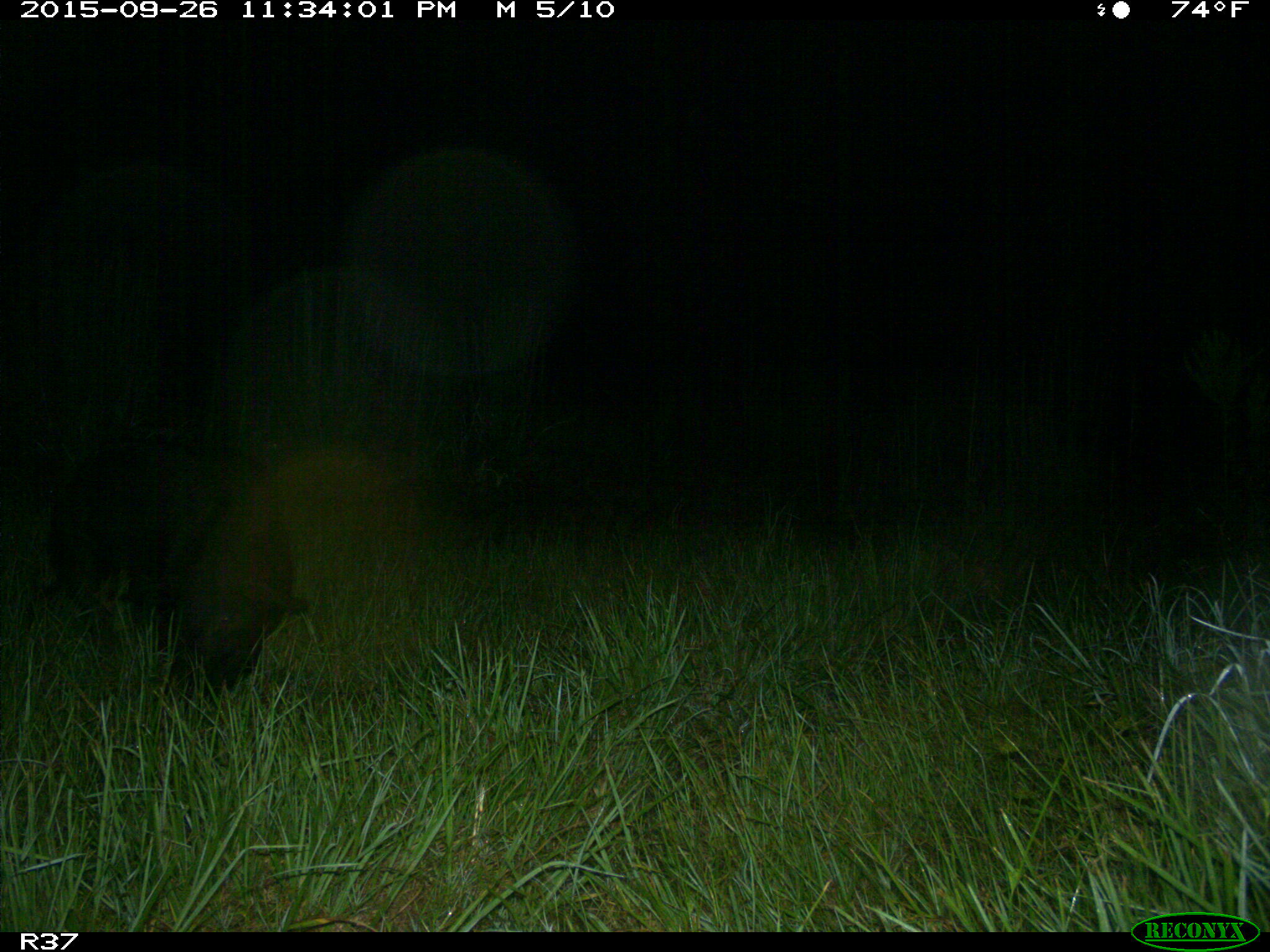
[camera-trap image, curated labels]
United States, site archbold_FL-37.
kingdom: Animalia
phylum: Chordata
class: Mammalia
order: Artiodactyla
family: Suidae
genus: Sus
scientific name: Sus scrofa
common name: wild boar